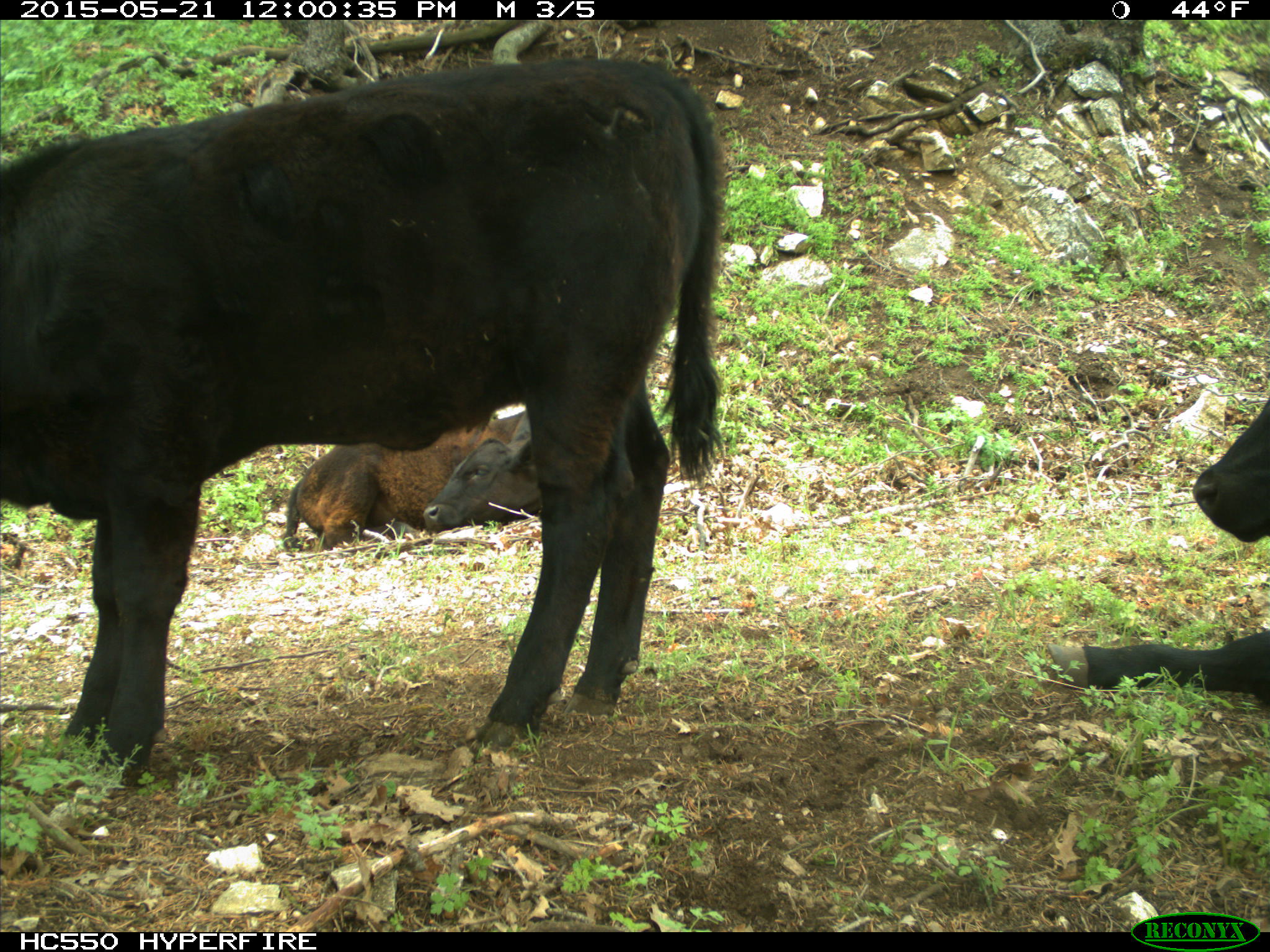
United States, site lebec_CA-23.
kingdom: Animalia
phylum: Chordata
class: Mammalia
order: Artiodactyla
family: Bovidae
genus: Bos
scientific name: Bos taurus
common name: domestic cow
Bos taurus (domestic cow).